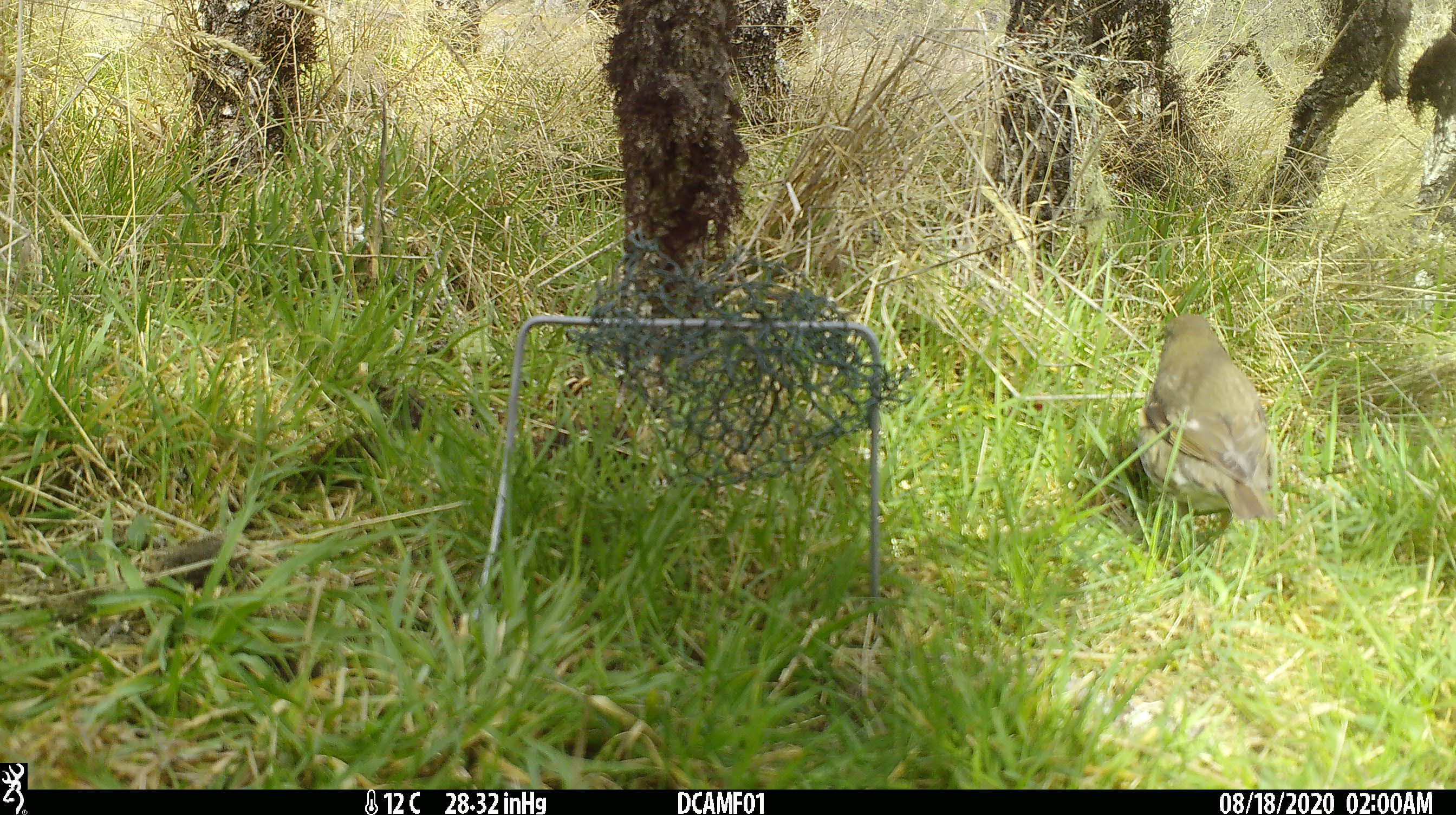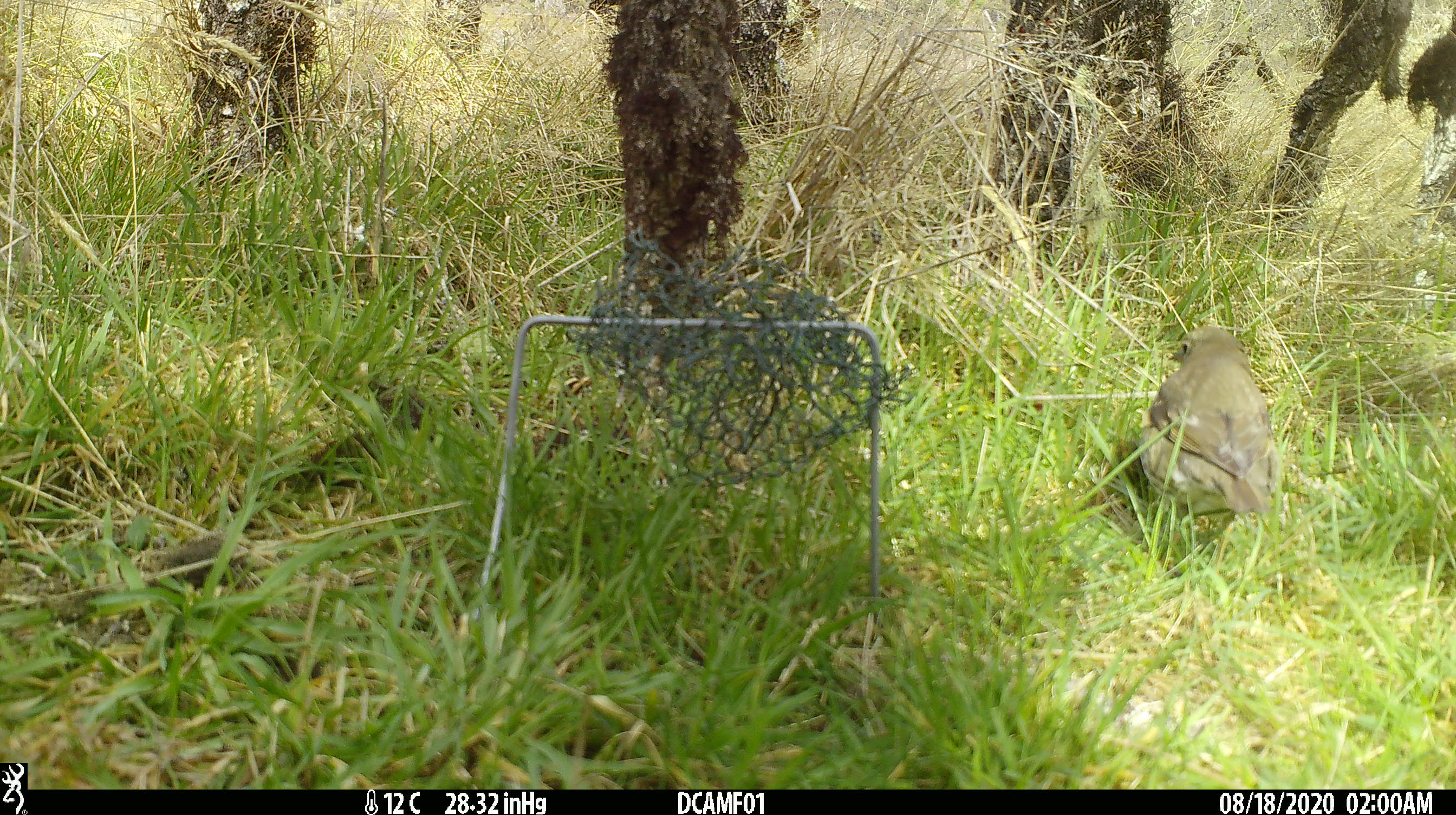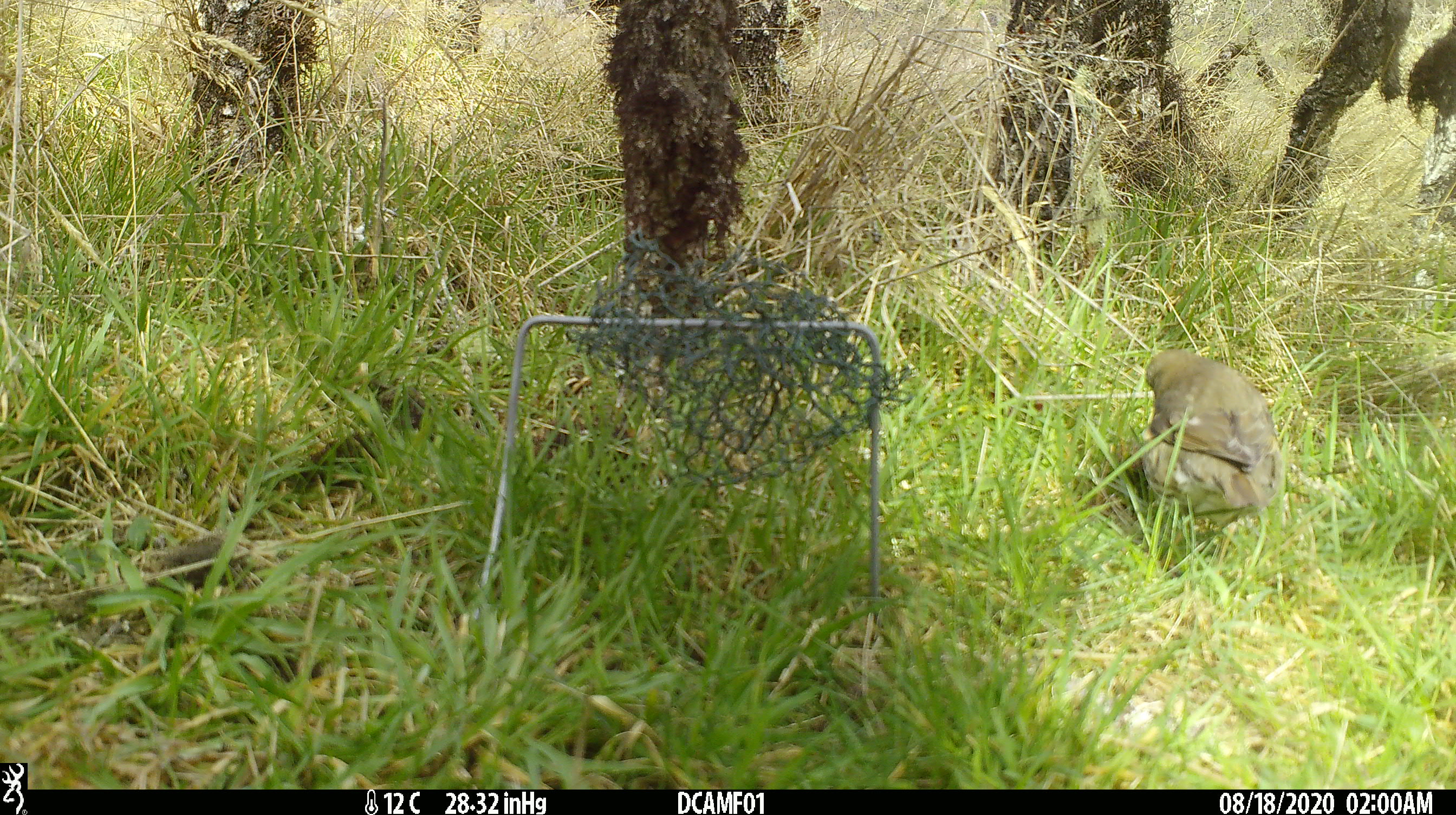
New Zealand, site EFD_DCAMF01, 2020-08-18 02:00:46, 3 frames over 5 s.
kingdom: Animalia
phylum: Chordata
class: Aves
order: Passeriformes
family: Turdidae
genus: Turdus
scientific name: Turdus philomelos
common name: song thrush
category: thrush